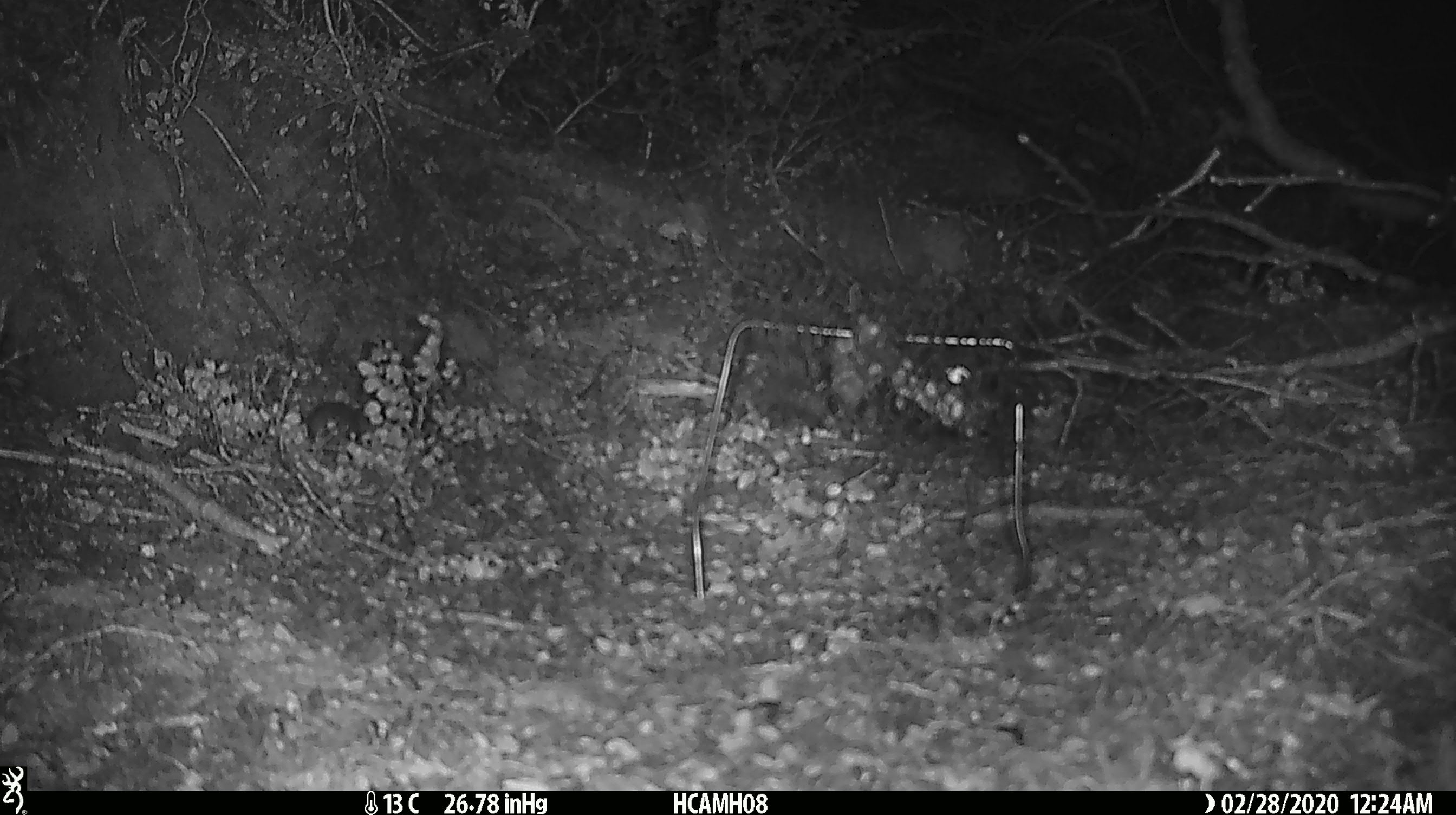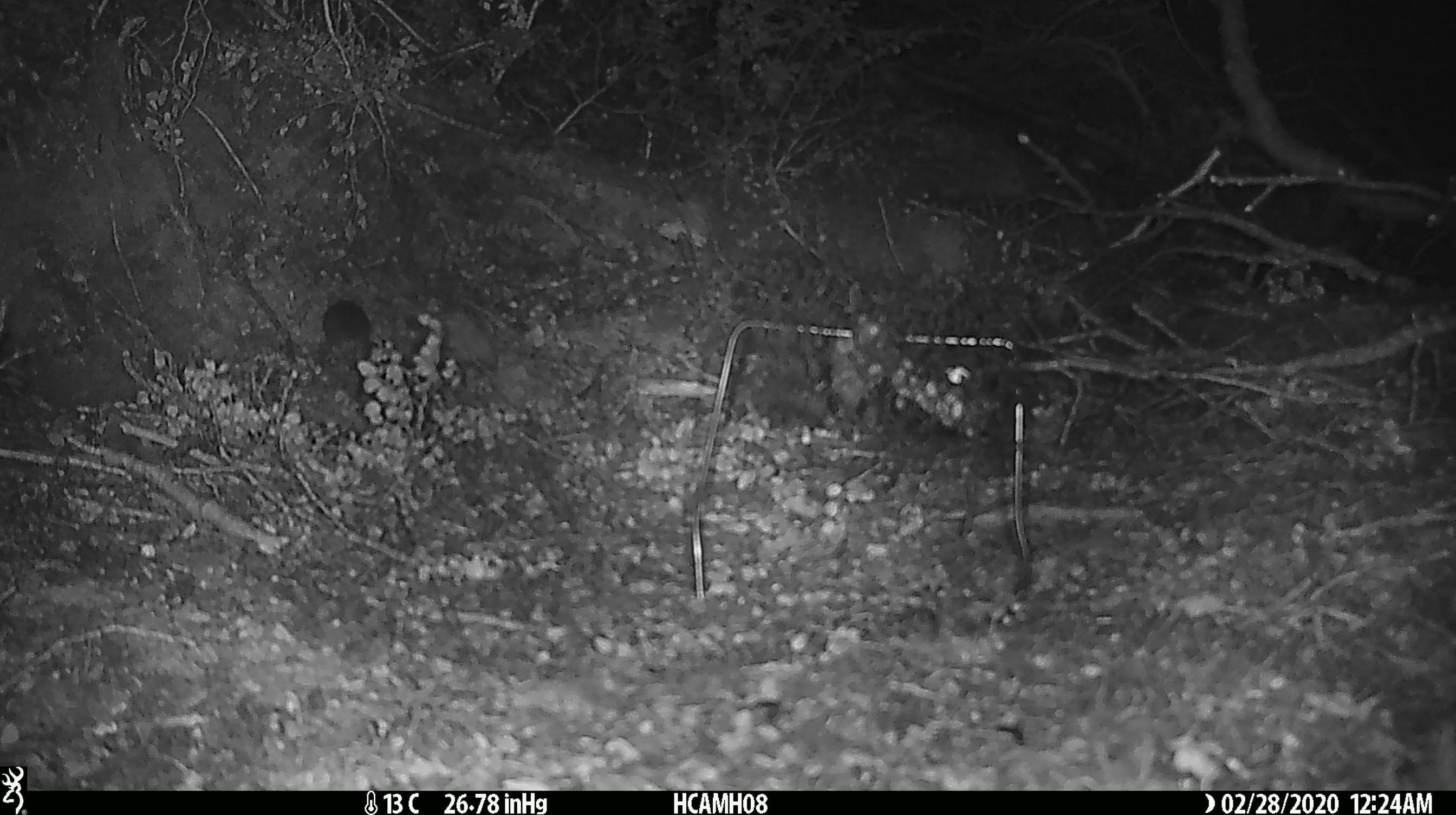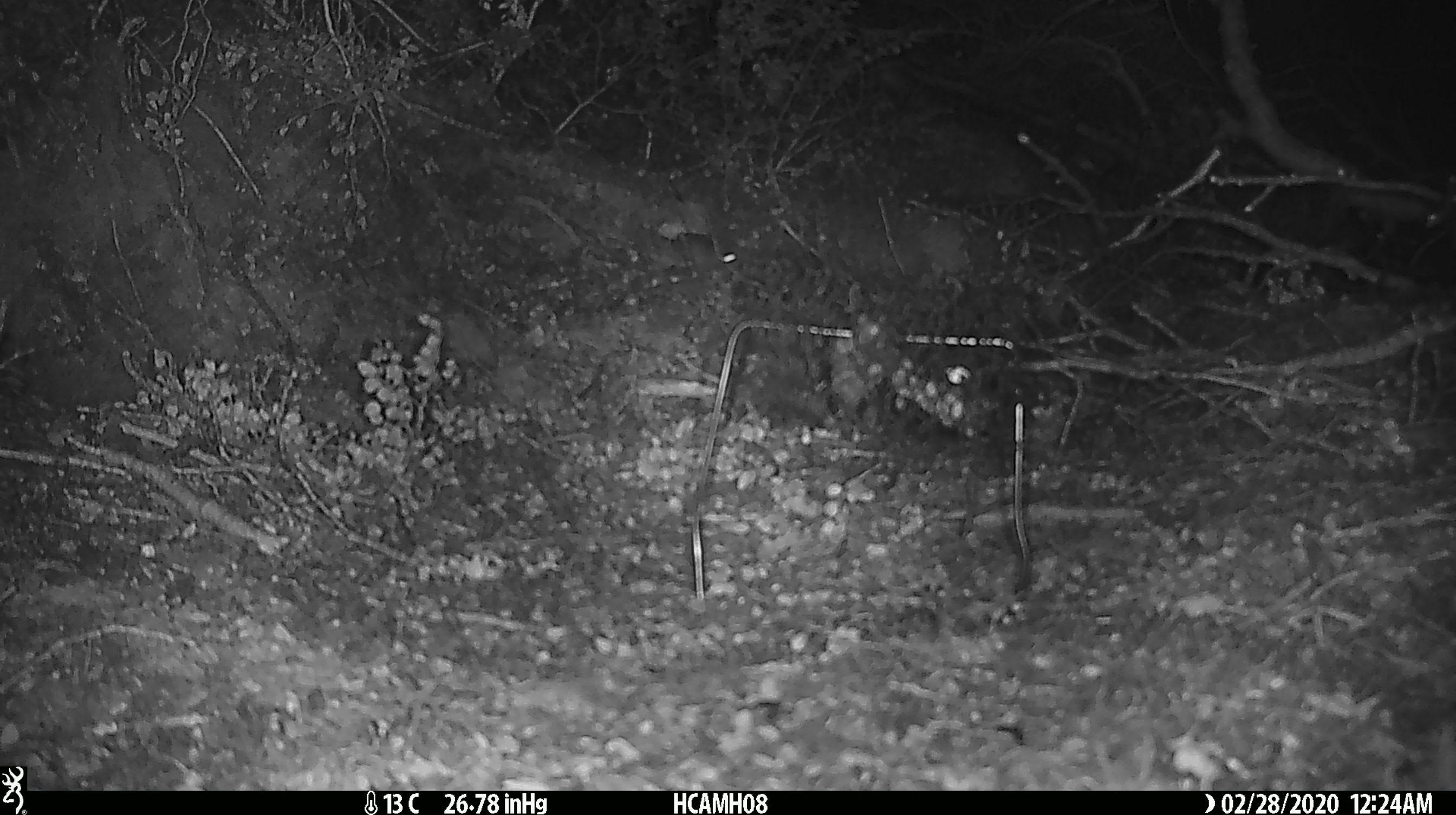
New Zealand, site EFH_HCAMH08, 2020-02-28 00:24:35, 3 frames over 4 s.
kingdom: Animalia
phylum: Chordata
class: Mammalia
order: Rodentia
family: Muridae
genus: Mus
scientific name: Mus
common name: mouse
Mouse (Mus).